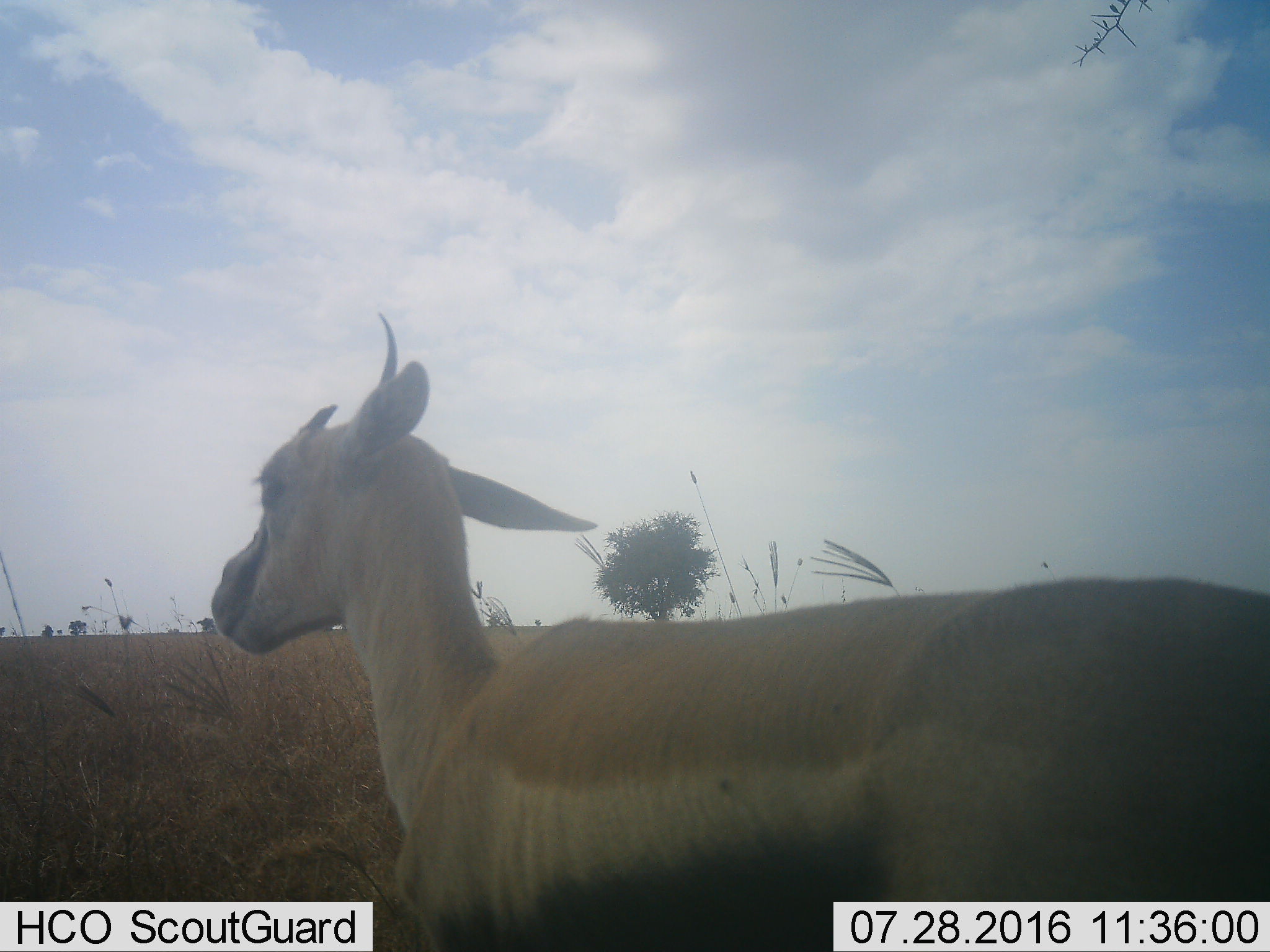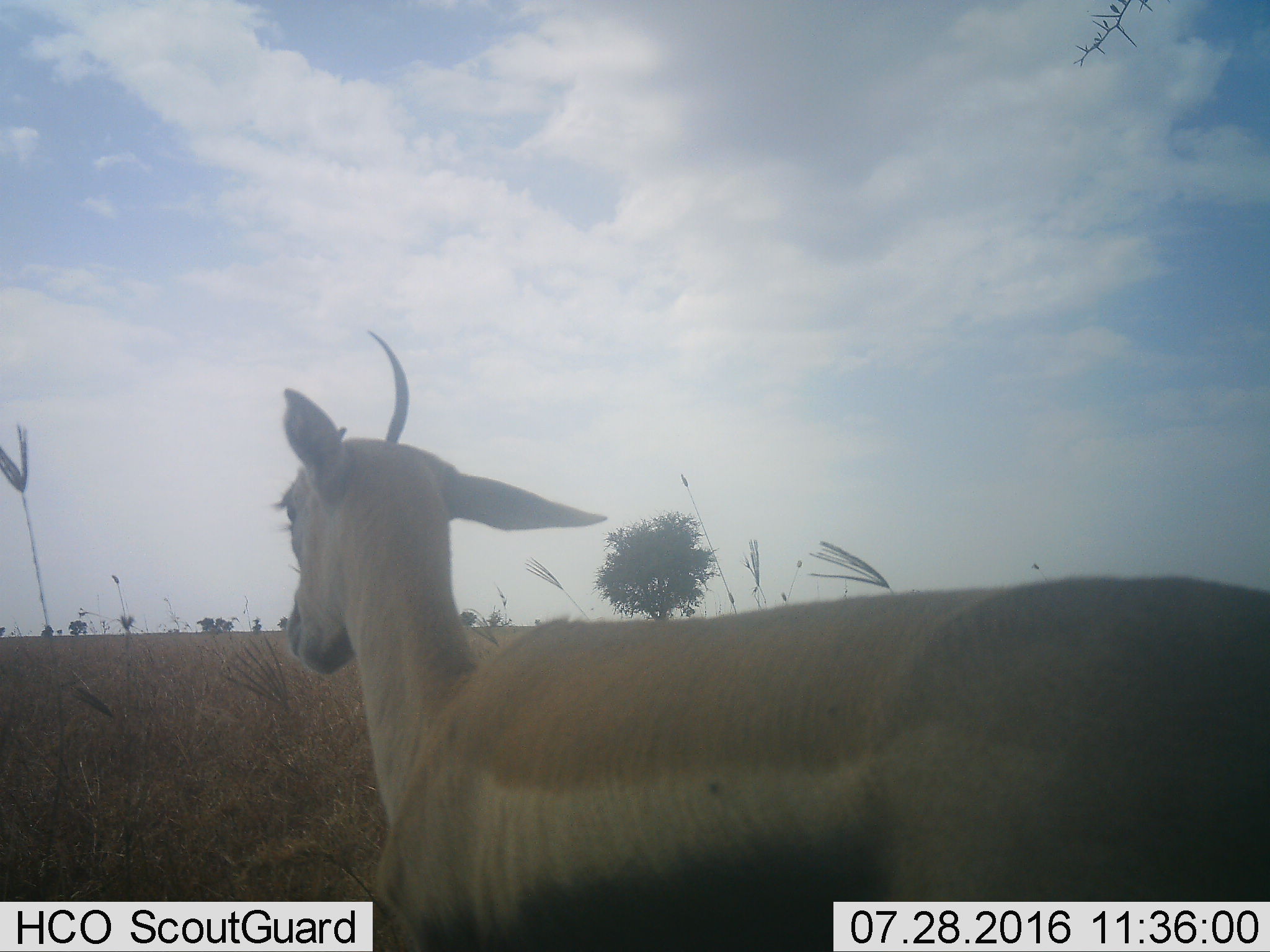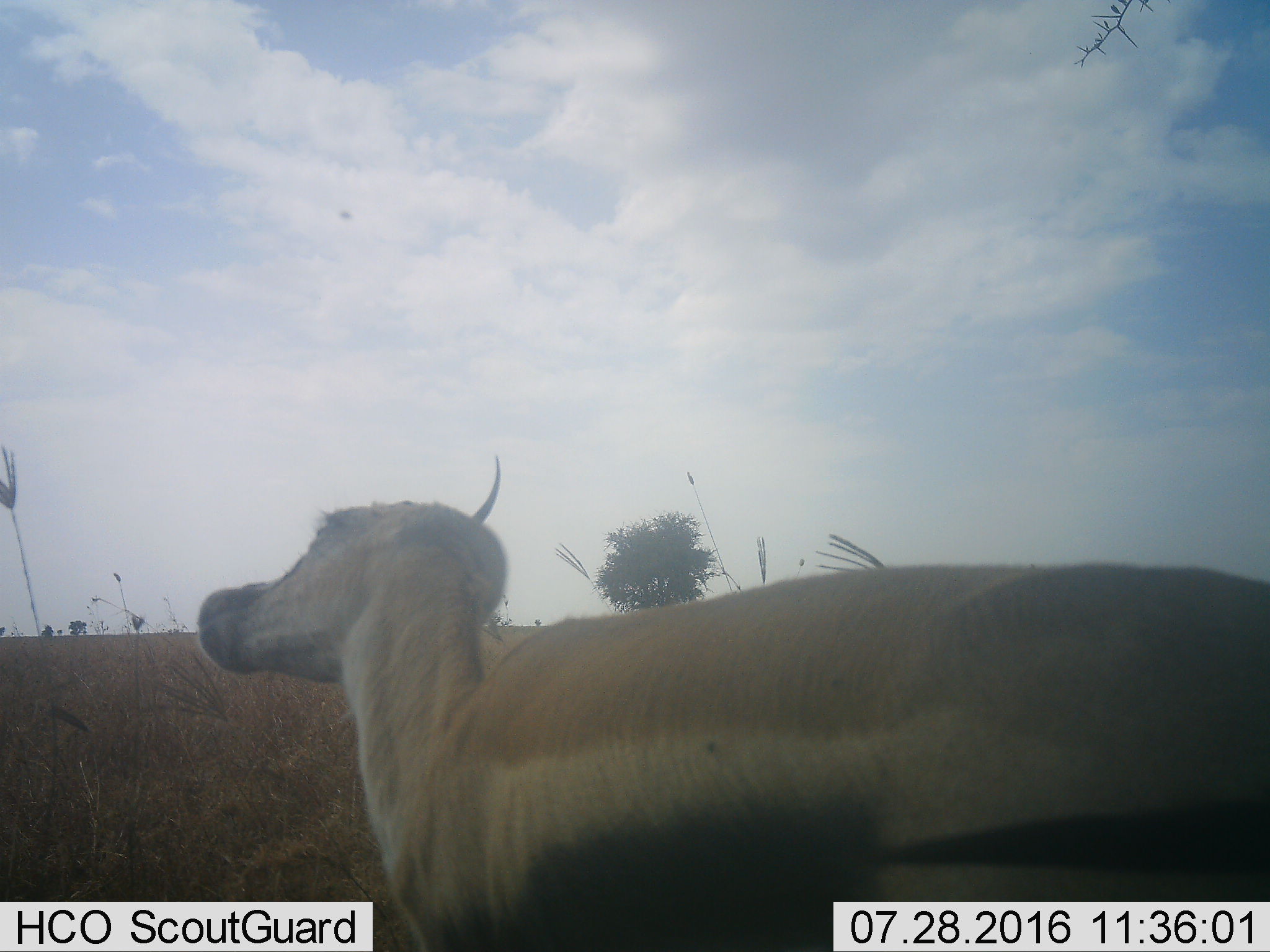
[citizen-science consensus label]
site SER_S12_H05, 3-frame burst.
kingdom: Animalia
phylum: Chordata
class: Mammalia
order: Artiodactyla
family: Bovidae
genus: Eudorcas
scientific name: Eudorcas thomsonii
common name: thomson's gazelle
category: gazellethomsons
Gazellethomsons (thomson's gazelle) (Eudorcas thomsonii), count 1. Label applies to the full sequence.